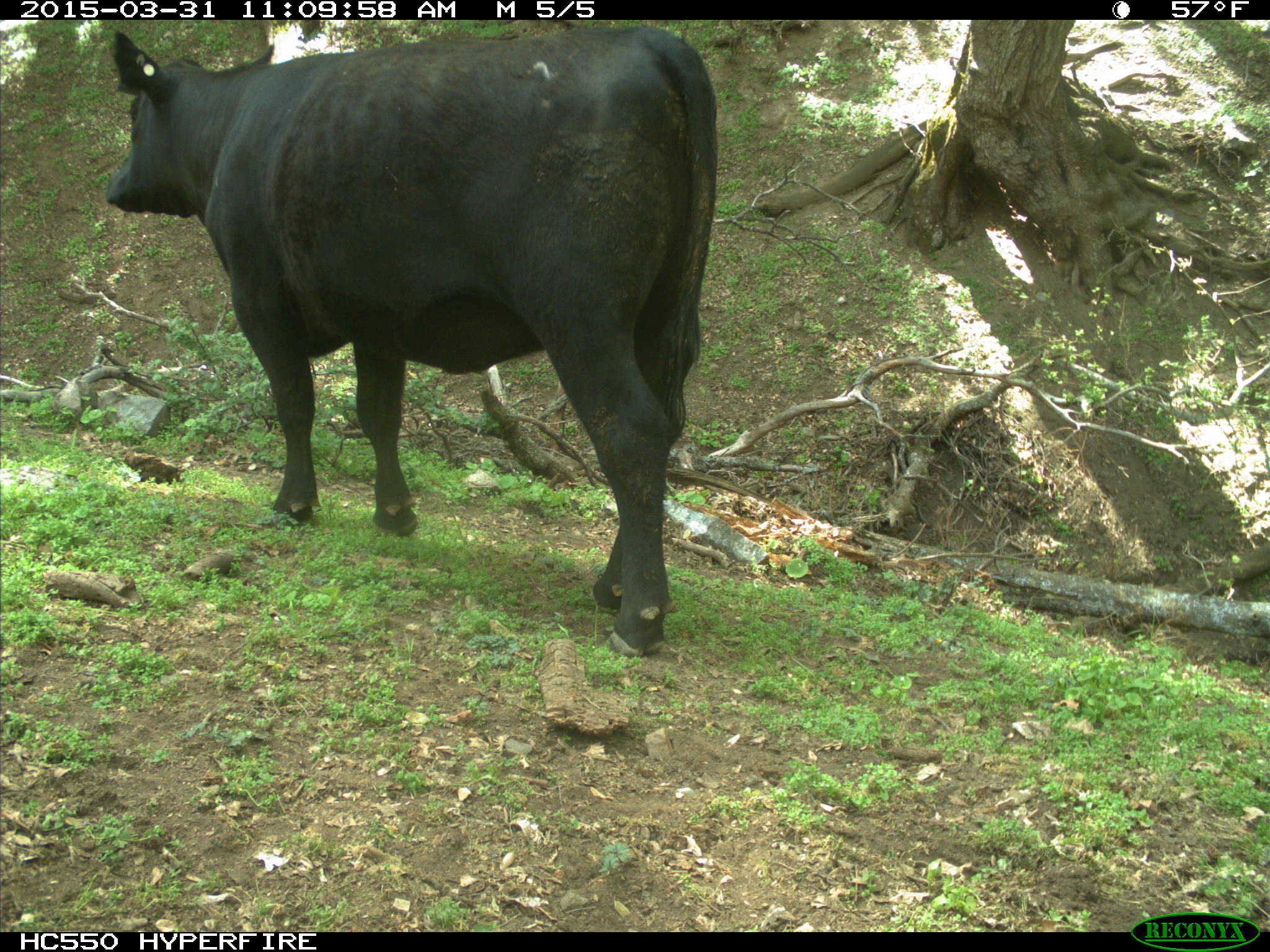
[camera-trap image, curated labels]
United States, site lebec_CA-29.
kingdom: Animalia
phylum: Chordata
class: Mammalia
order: Artiodactyla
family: Bovidae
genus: Bos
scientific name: Bos taurus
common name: domestic cow